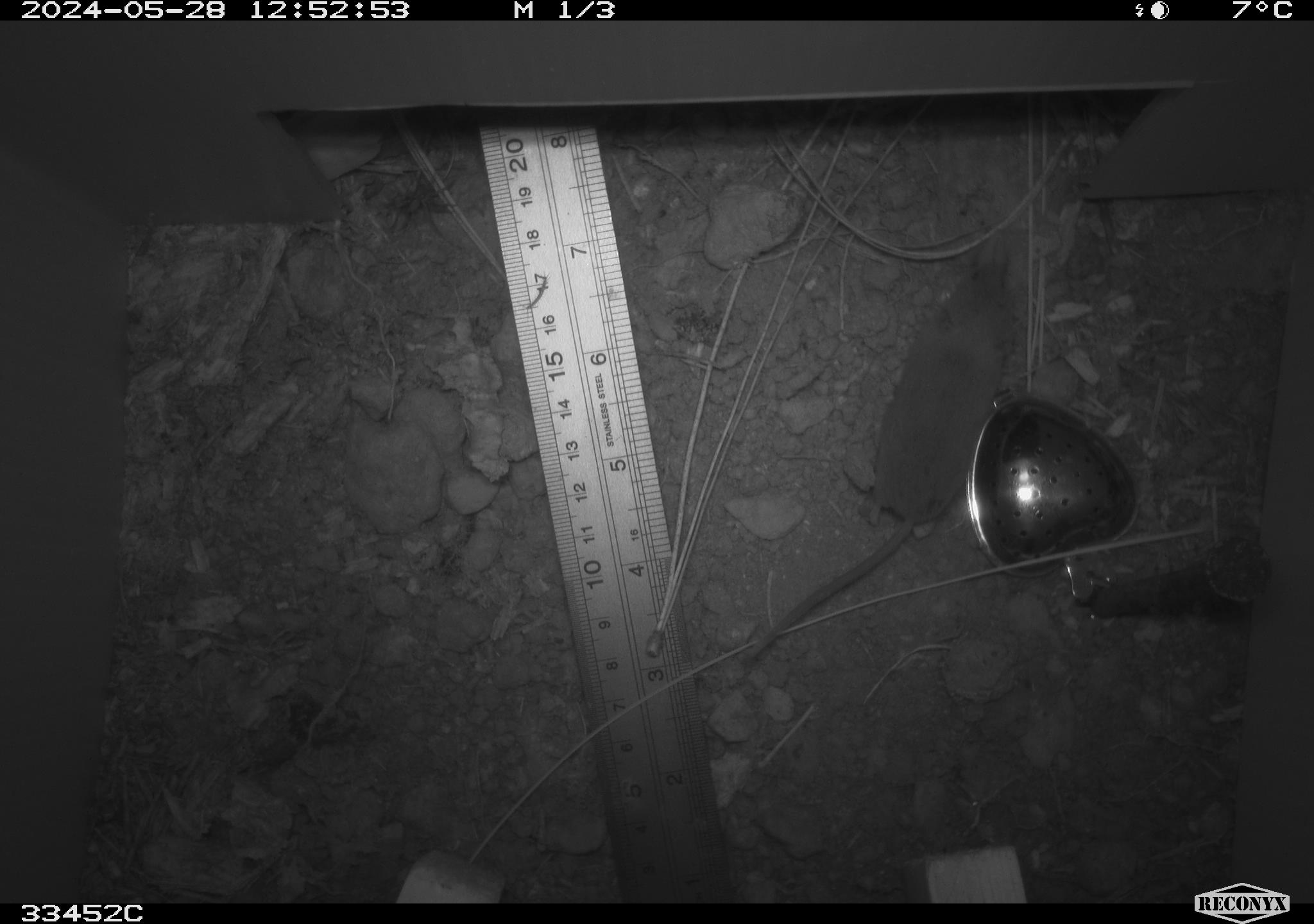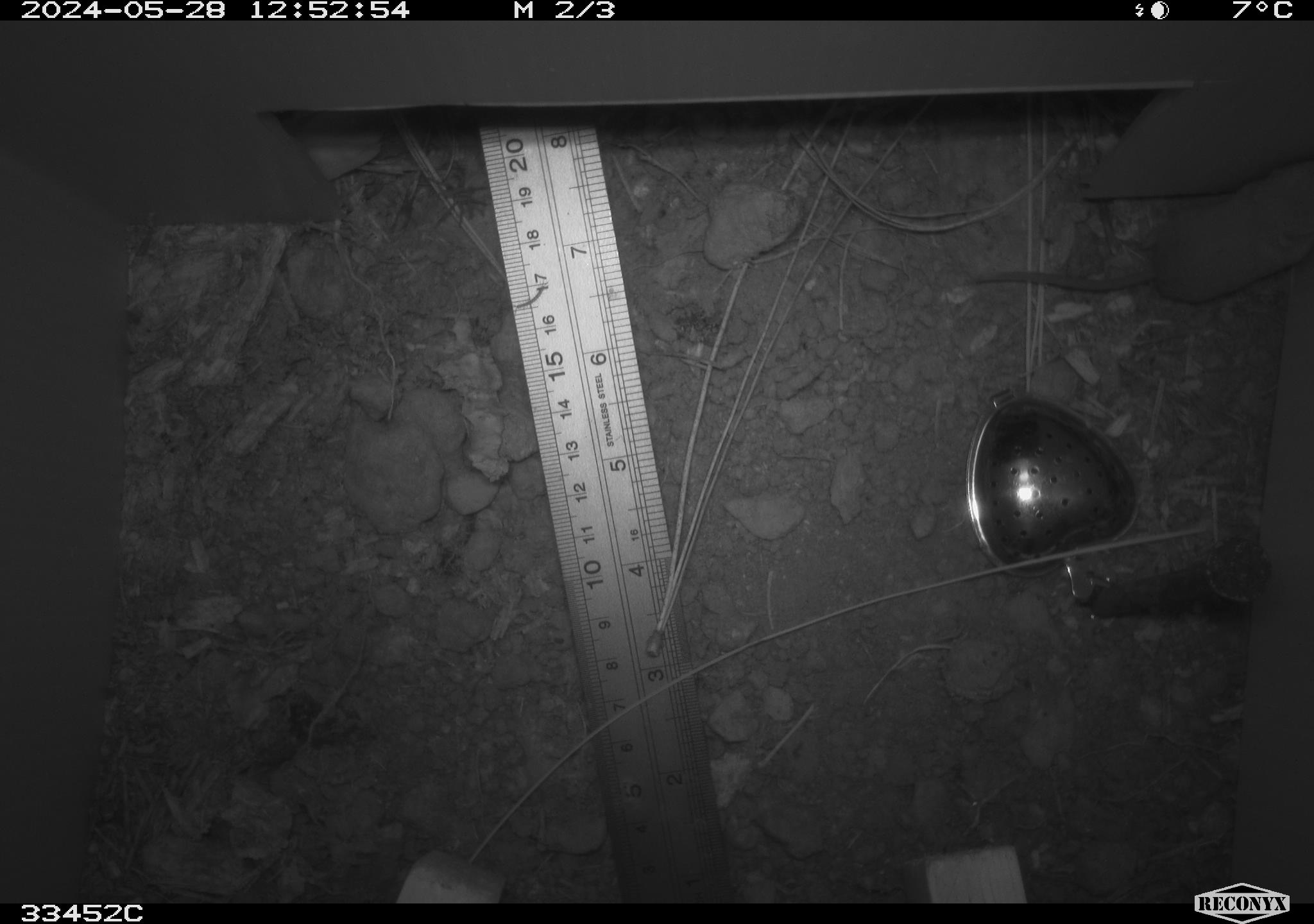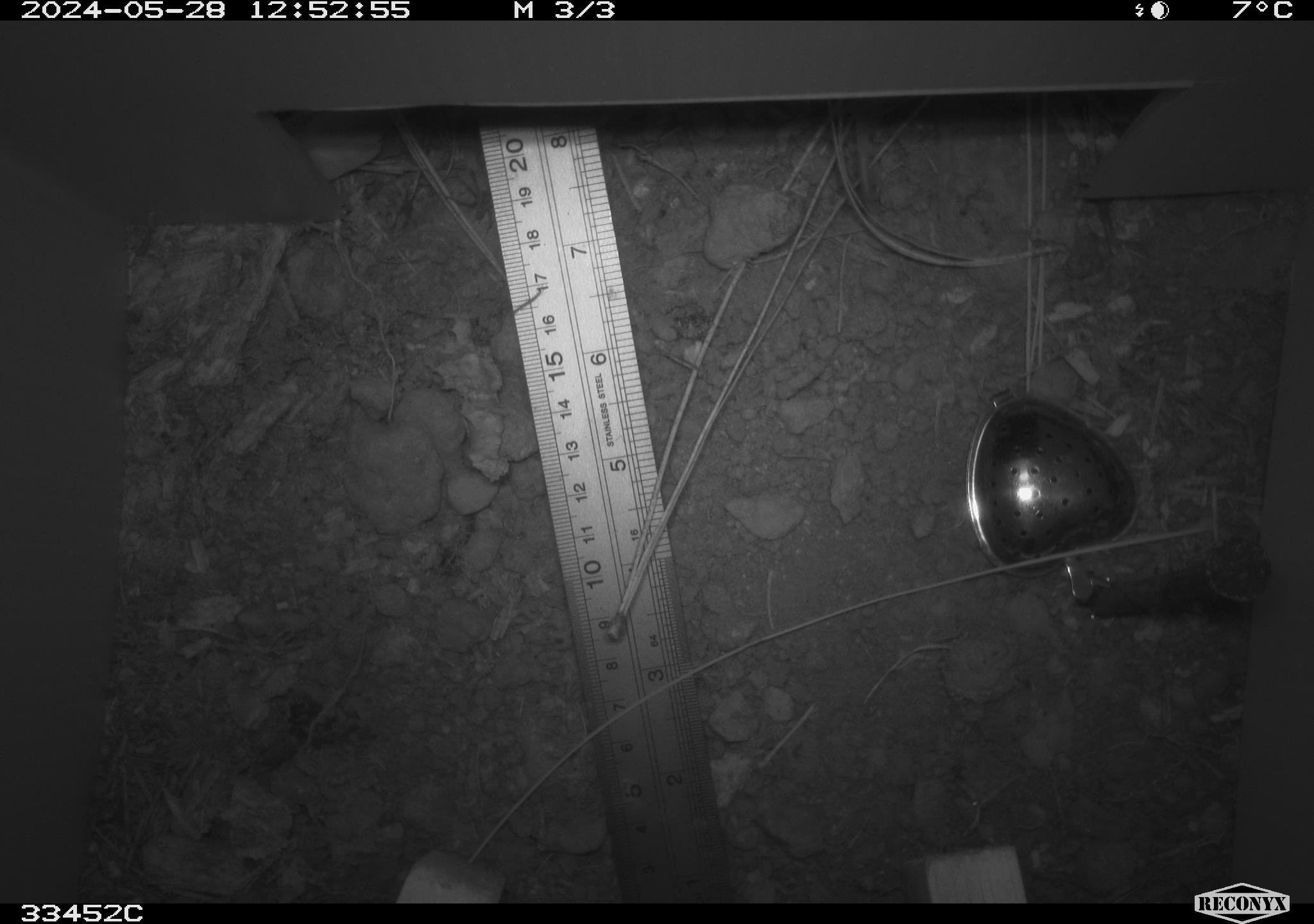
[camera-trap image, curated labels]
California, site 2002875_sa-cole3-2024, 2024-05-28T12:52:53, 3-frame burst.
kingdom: Animalia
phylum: Chordata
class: Mammalia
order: Rodentia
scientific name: Rodentia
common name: rodent